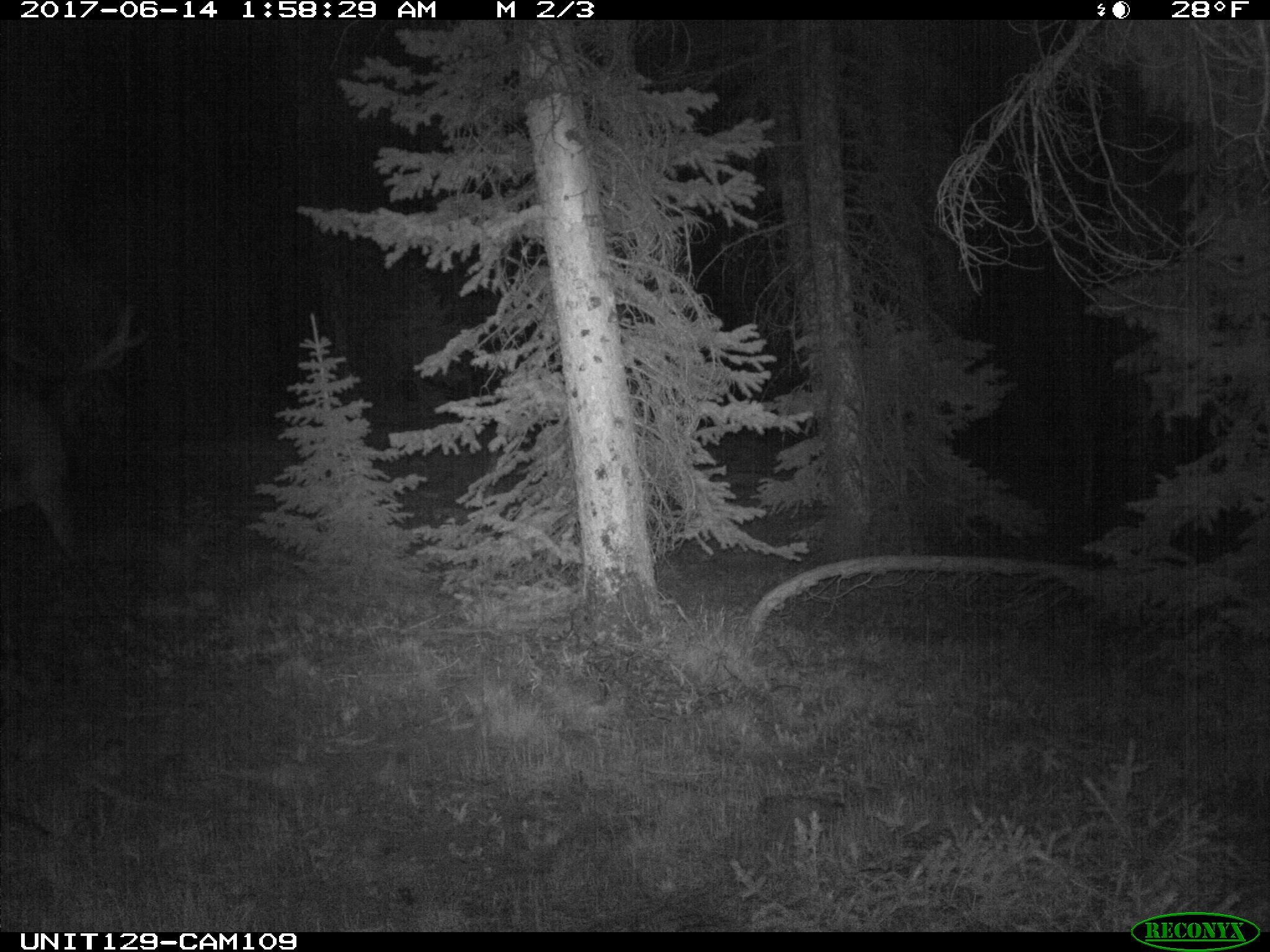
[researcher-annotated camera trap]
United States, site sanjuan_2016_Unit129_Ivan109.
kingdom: Animalia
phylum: Chordata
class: Mammalia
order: Artiodactyla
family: Cervidae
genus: Cervus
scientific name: Cervus elaphus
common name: red deer